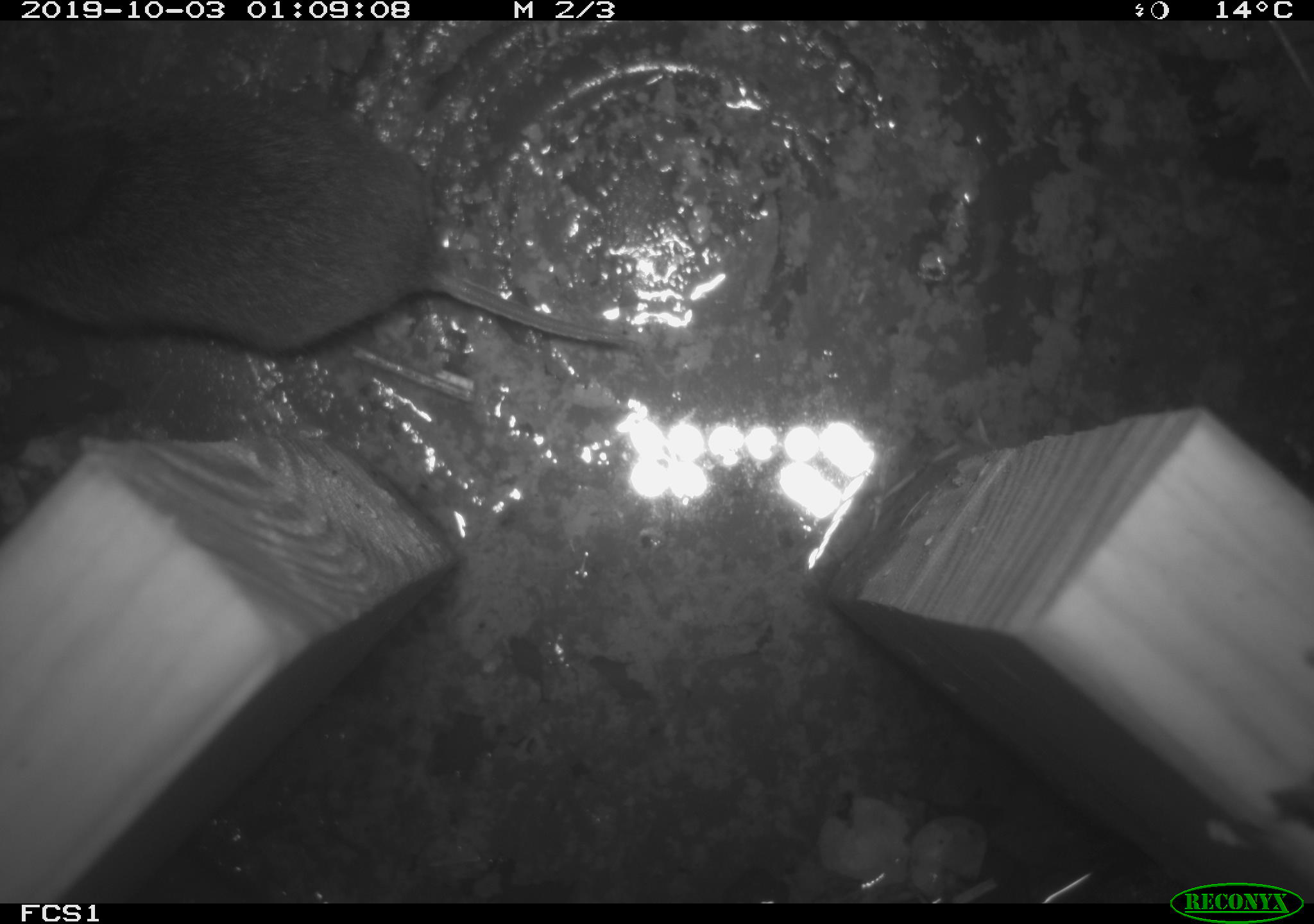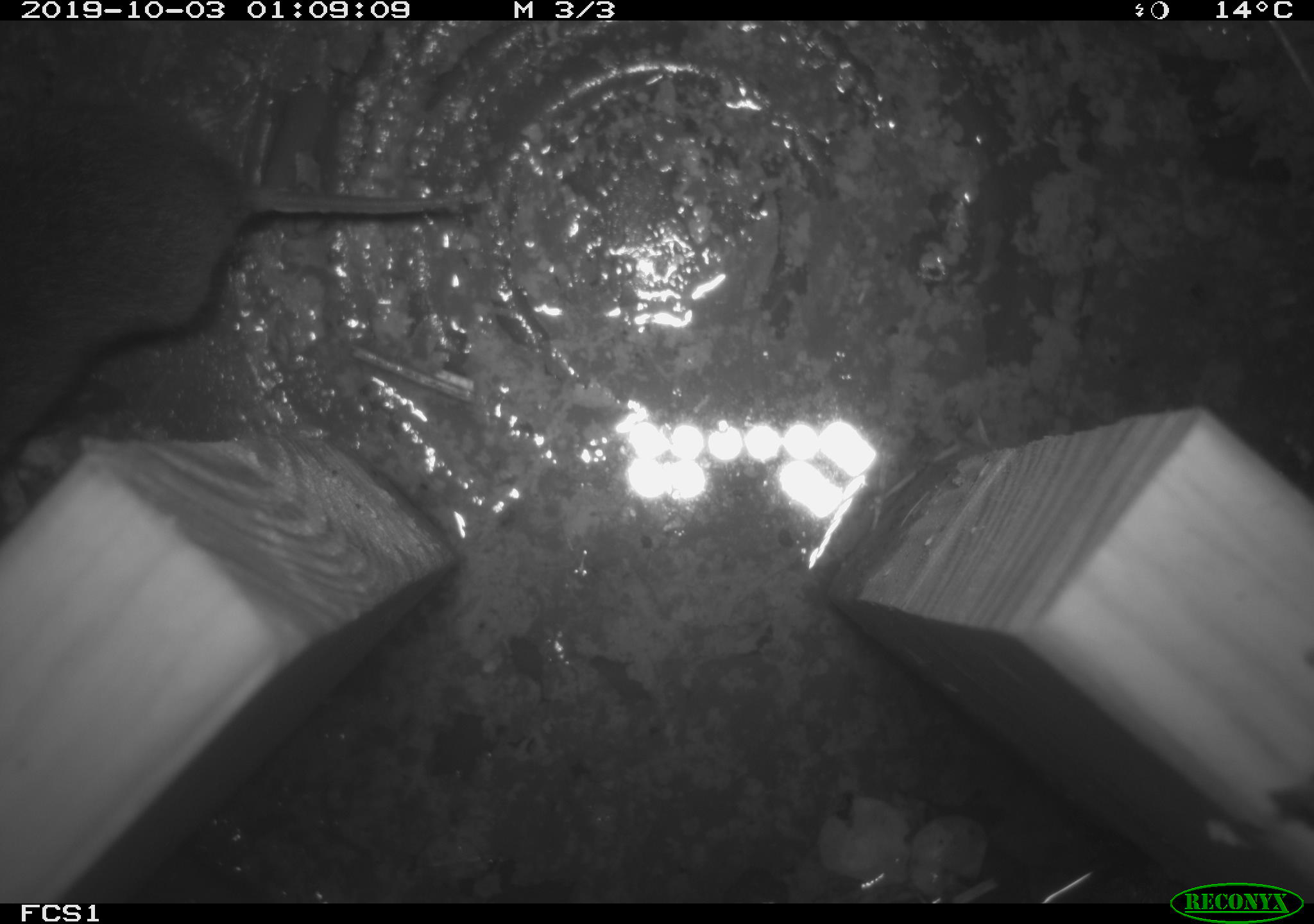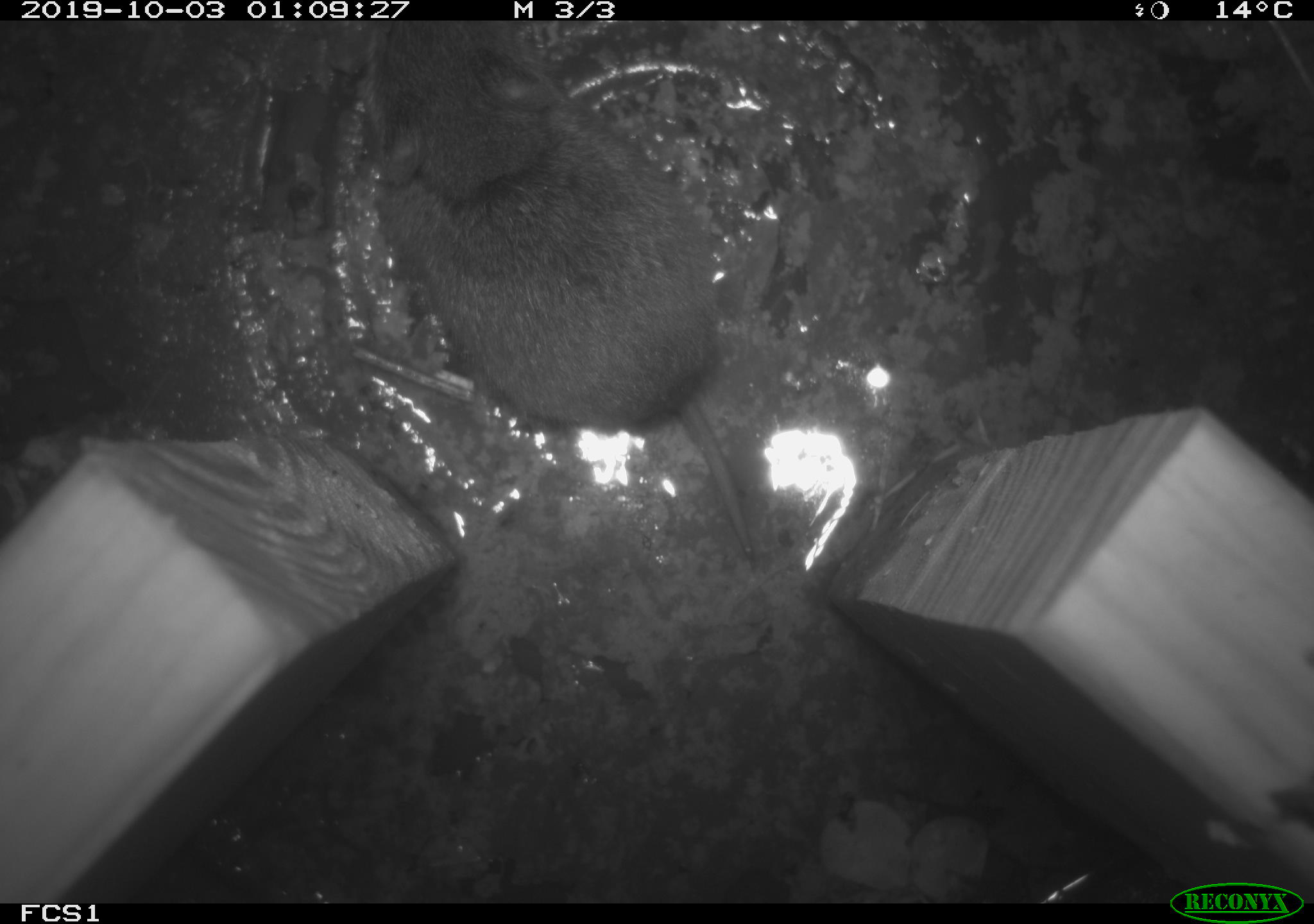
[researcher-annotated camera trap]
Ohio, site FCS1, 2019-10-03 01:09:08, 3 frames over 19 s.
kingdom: Animalia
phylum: Chordata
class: Mammalia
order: Rodentia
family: Cricetidae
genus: Microtus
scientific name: Microtus pennsylvanicus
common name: meadow vole